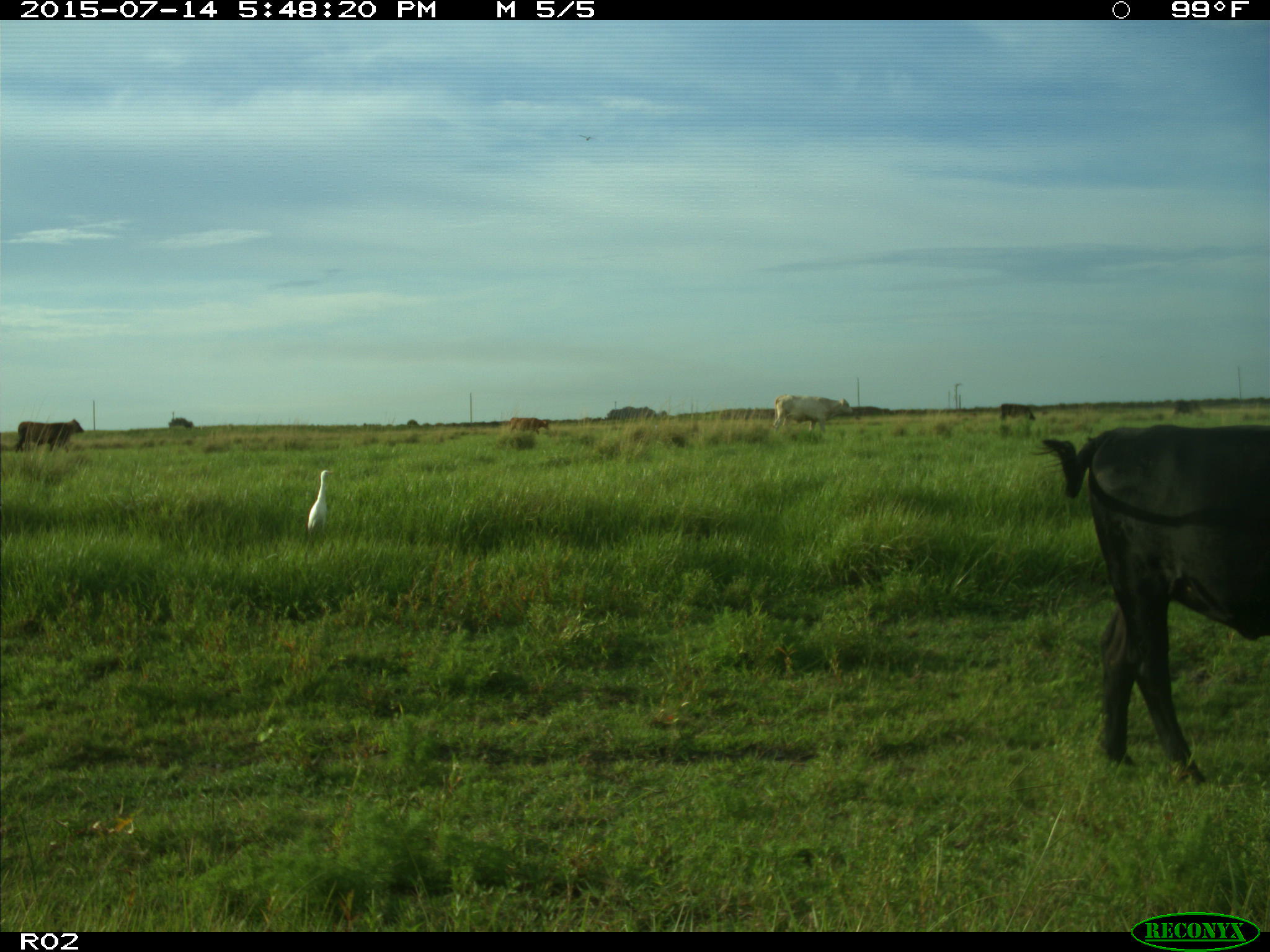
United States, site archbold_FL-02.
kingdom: Animalia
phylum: Chordata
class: Mammalia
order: Artiodactyla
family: Bovidae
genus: Bos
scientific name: Bos taurus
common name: domestic cow